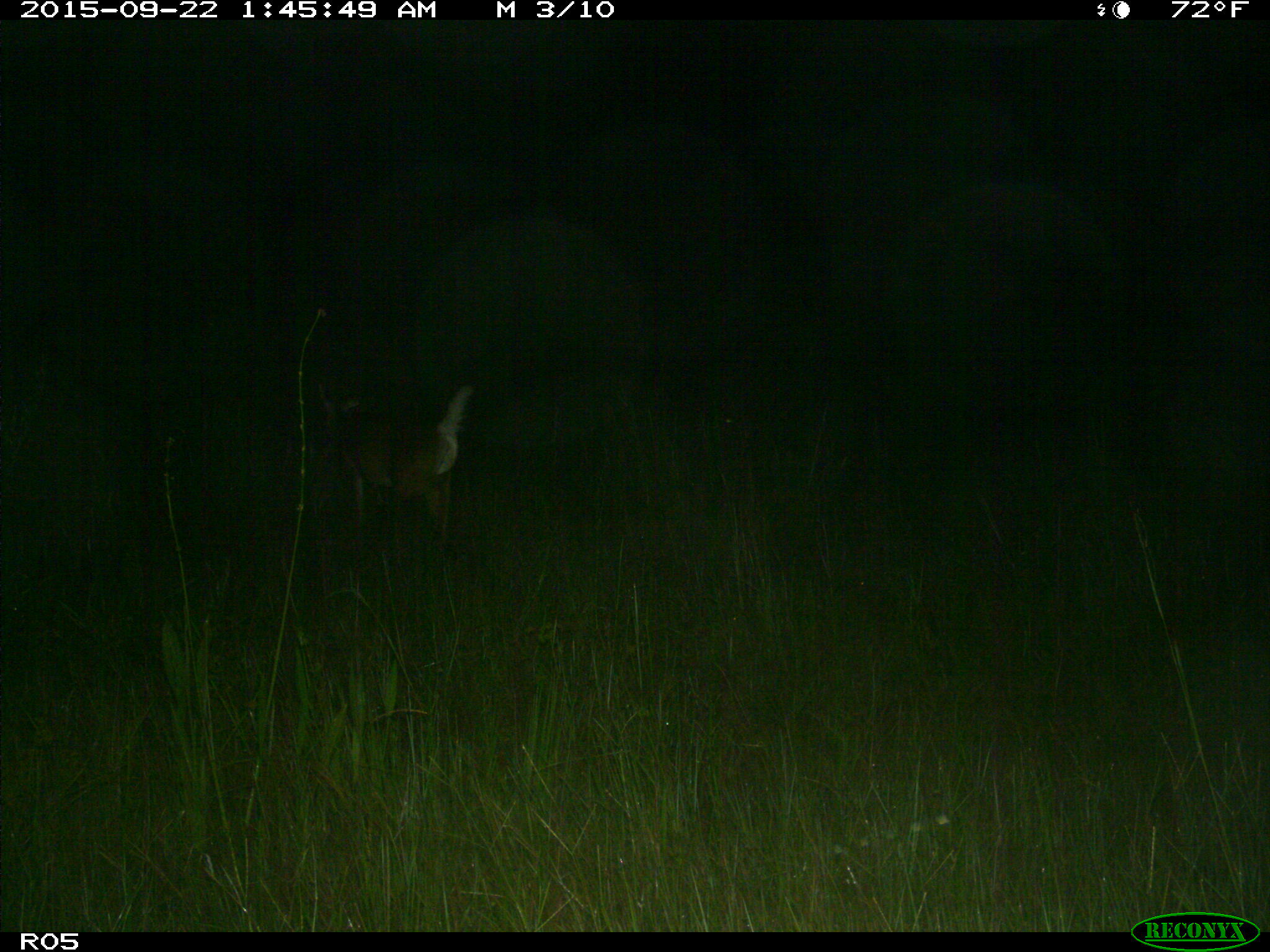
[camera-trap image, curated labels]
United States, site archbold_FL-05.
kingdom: Animalia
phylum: Chordata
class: Mammalia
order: Artiodactyla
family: Cervidae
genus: Odocoileus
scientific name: Odocoileus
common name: deer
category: unidentified deer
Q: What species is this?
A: Unidentified deer (deer) (Odocoileus).